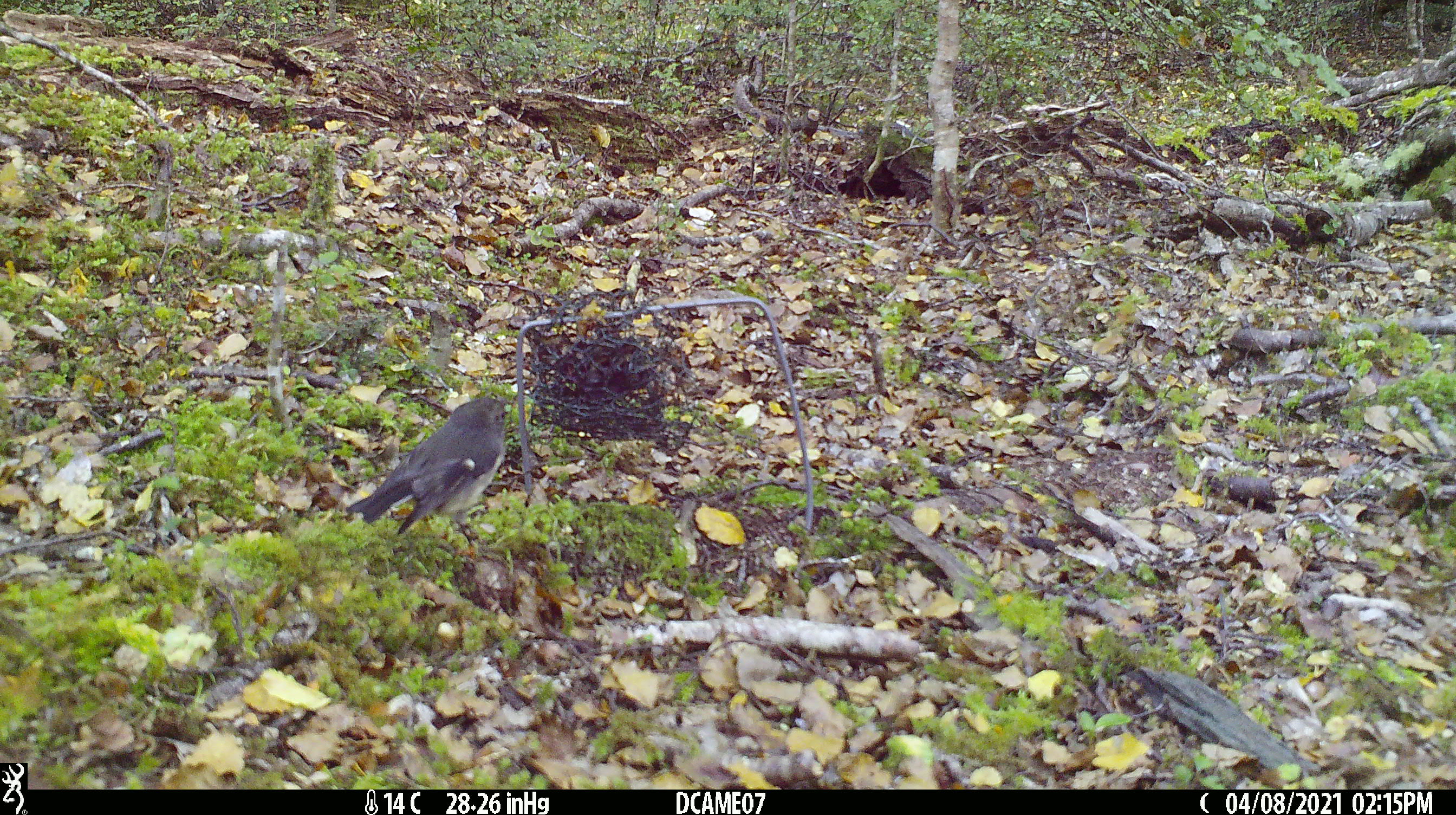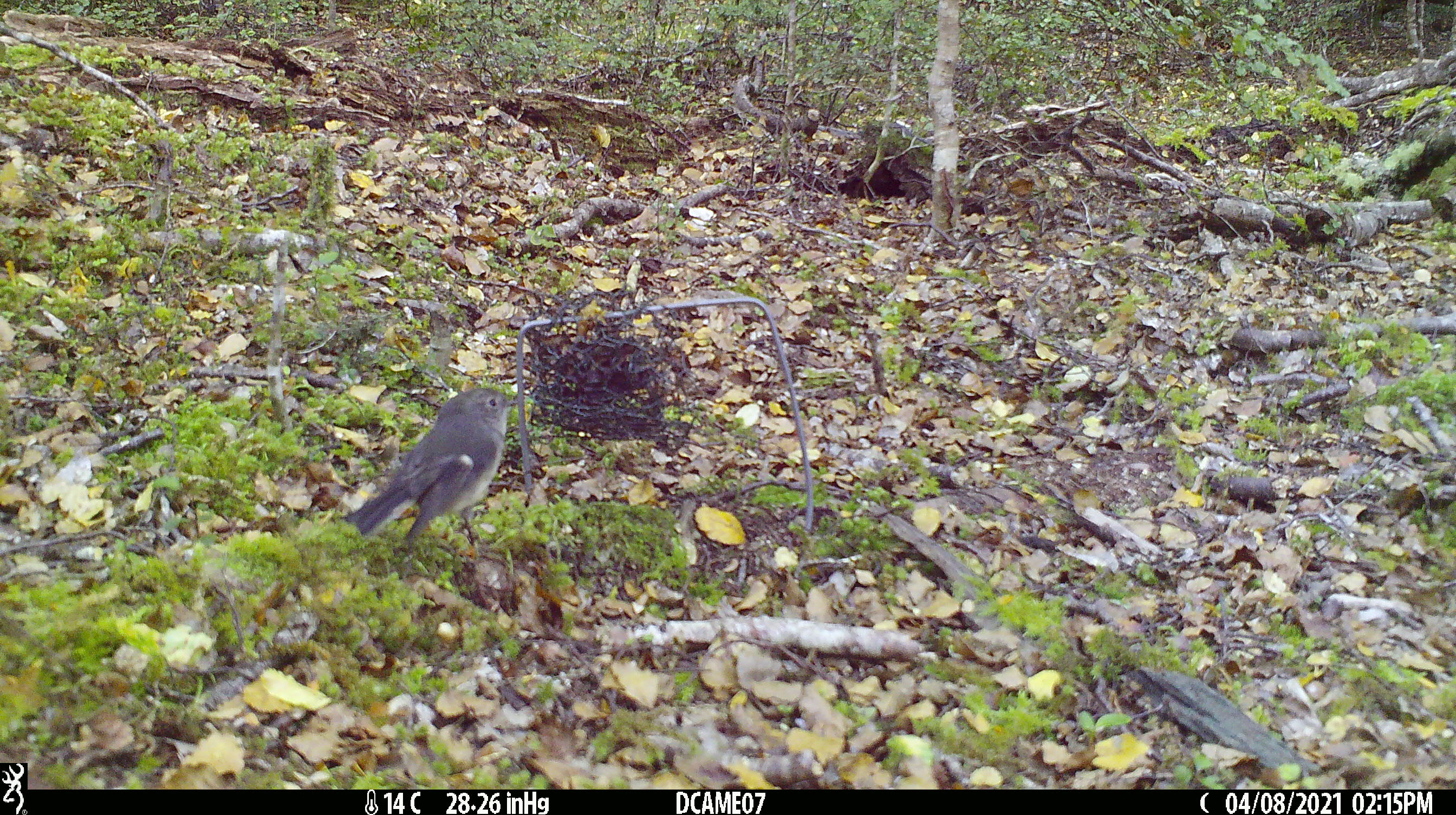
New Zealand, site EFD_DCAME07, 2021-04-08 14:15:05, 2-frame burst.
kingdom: Animalia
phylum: Chordata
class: Aves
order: Passeriformes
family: Petroicidae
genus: Petroica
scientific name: Petroica macrocephala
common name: tomtit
Tomtit (Petroica macrocephala).